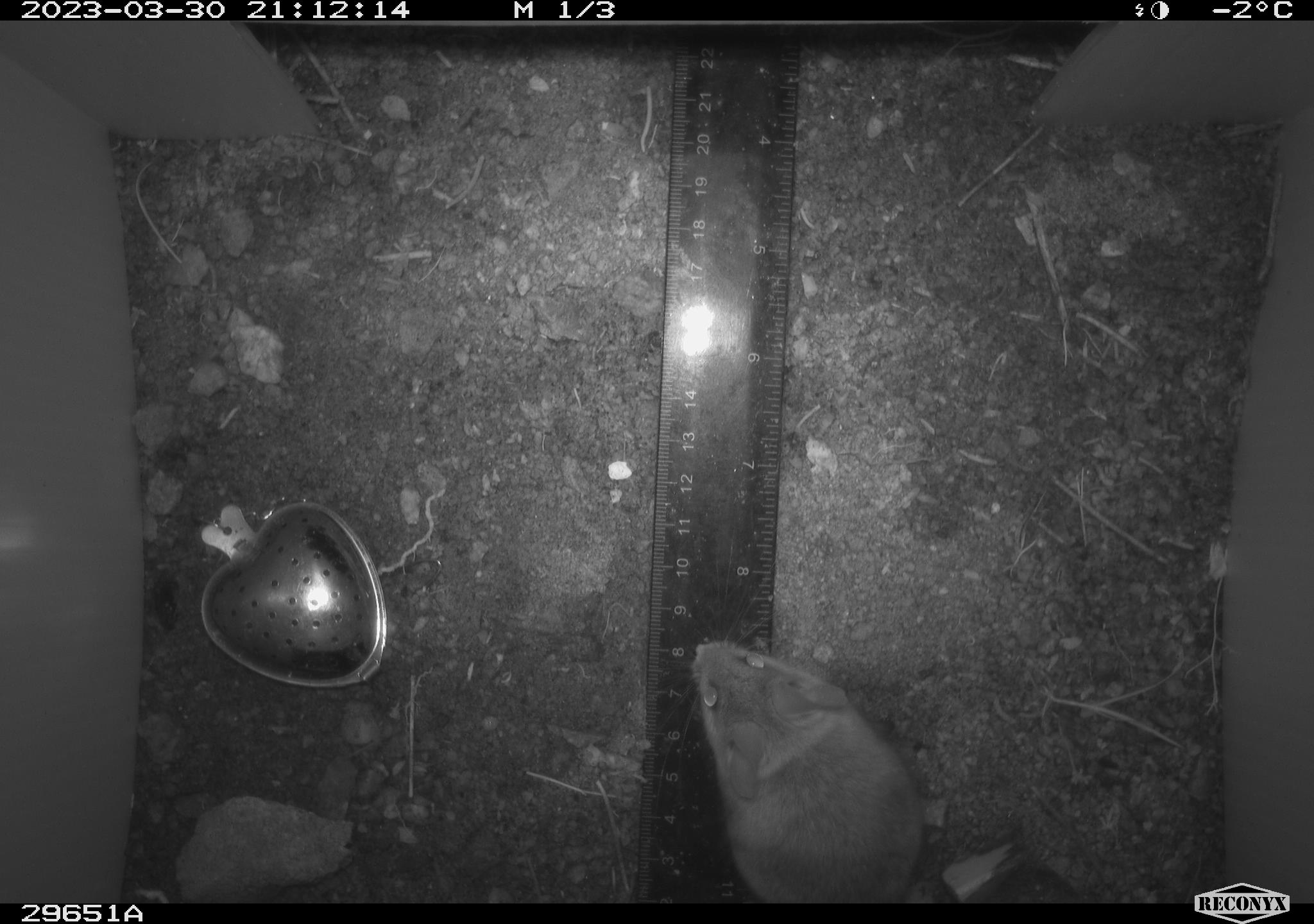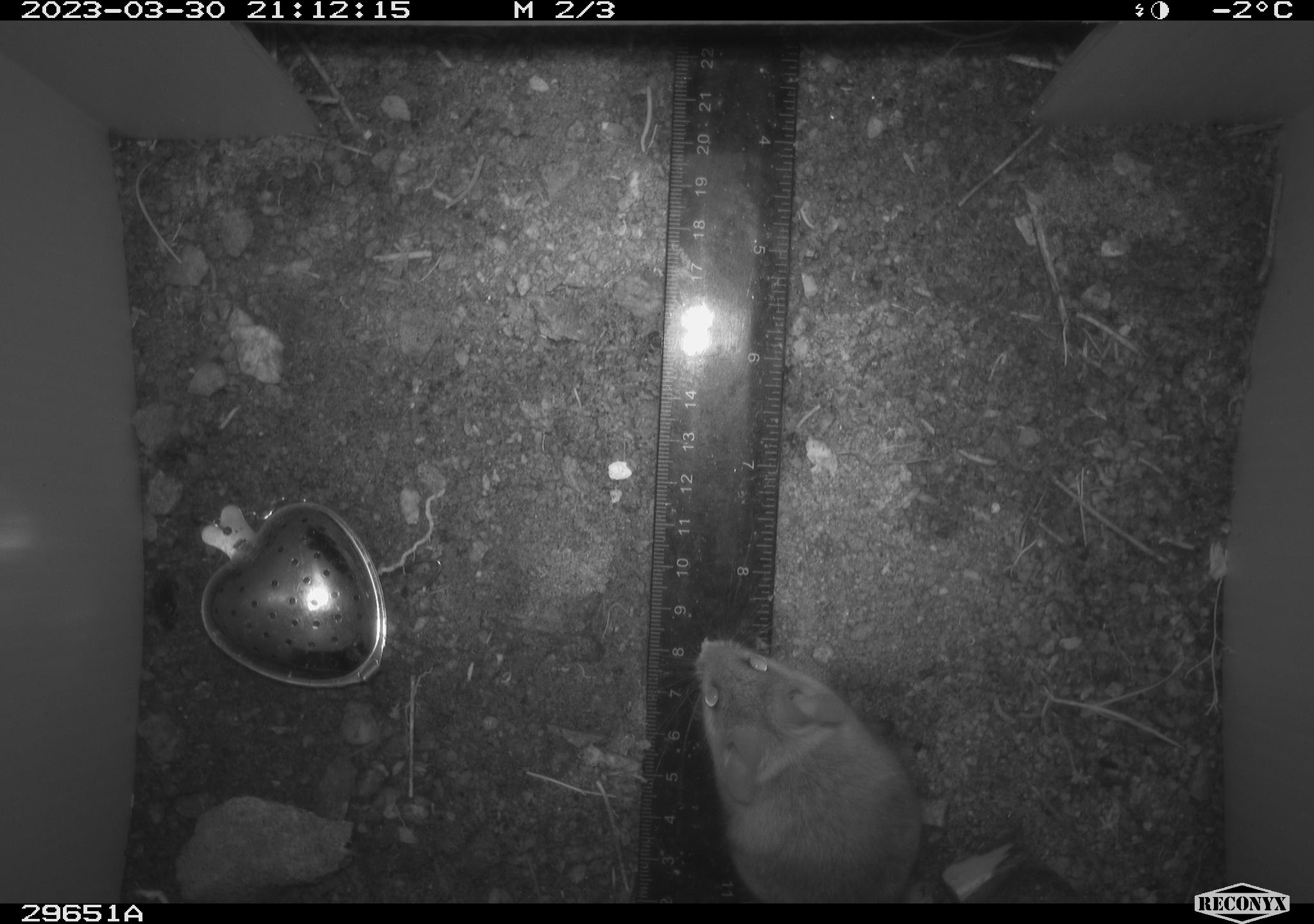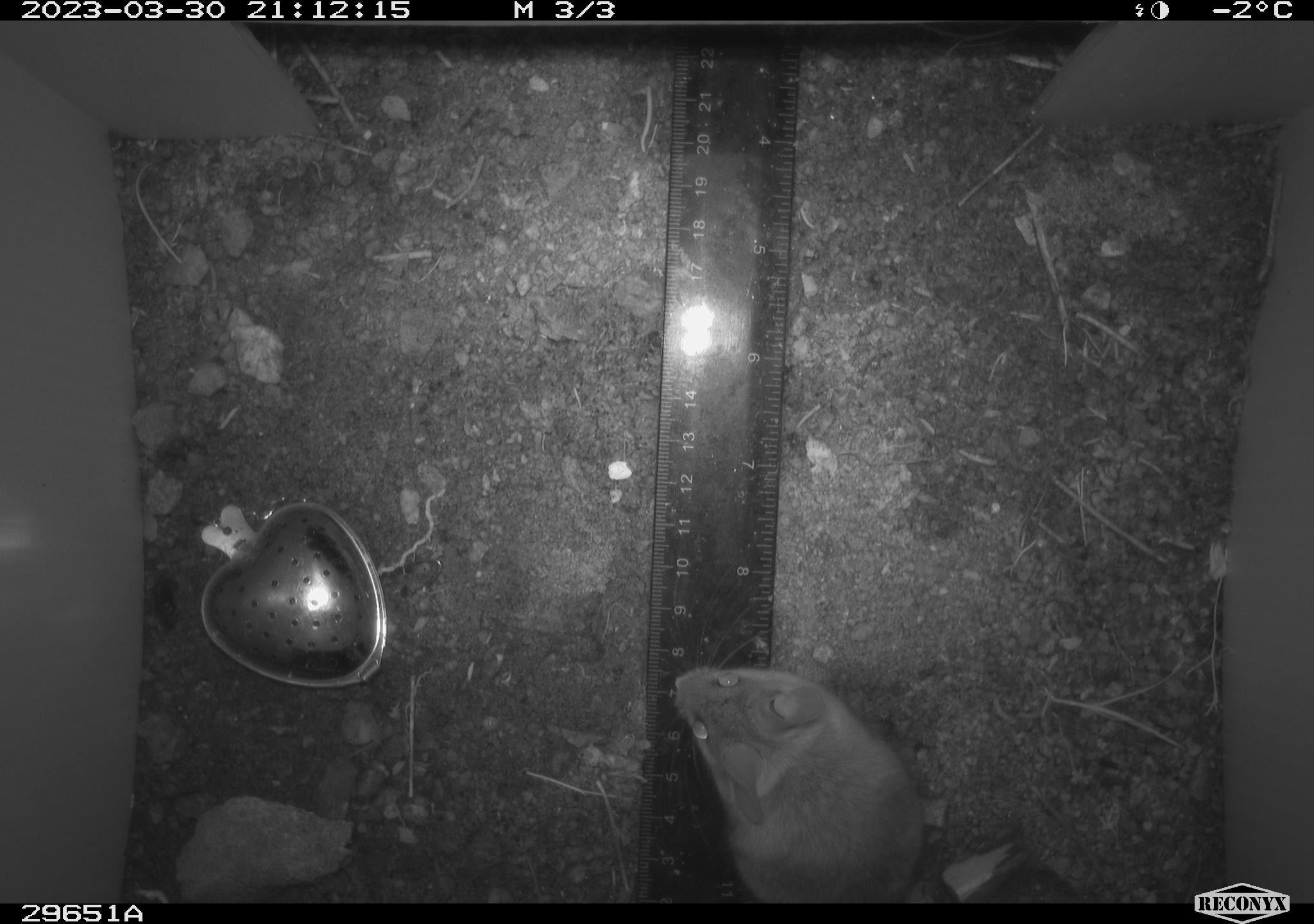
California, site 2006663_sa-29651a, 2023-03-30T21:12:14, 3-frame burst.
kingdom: Animalia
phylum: Chordata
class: Mammalia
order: Rodentia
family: Cricetidae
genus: Peromyscus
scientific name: Peromyscus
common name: deer mice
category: peromyscus species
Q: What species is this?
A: Peromyscus species (deer mice) (Peromyscus).